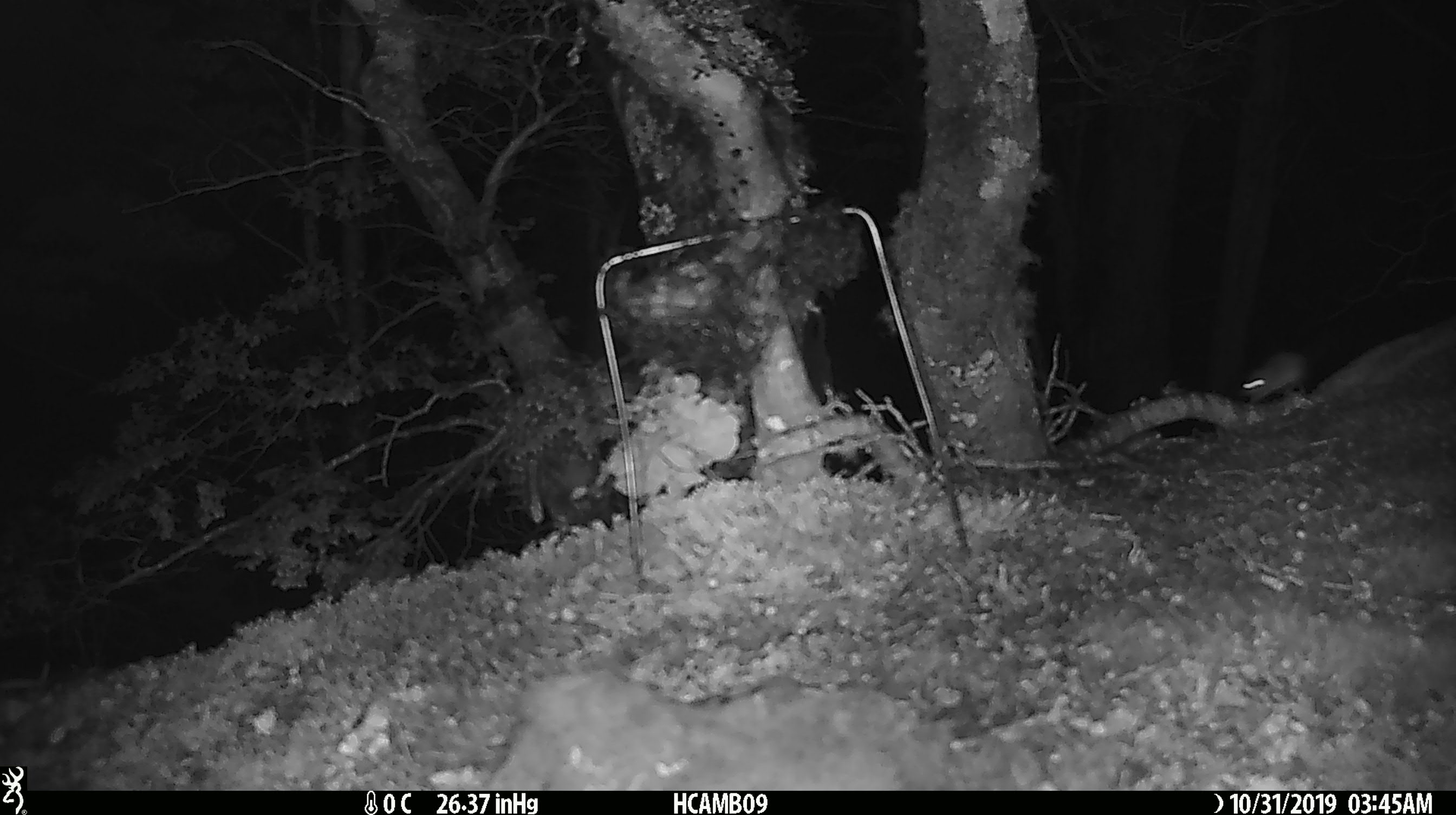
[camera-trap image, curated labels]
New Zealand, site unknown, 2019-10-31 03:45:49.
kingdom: Animalia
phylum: Chordata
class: Mammalia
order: Rodentia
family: Muridae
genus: Mus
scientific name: Mus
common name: mouse